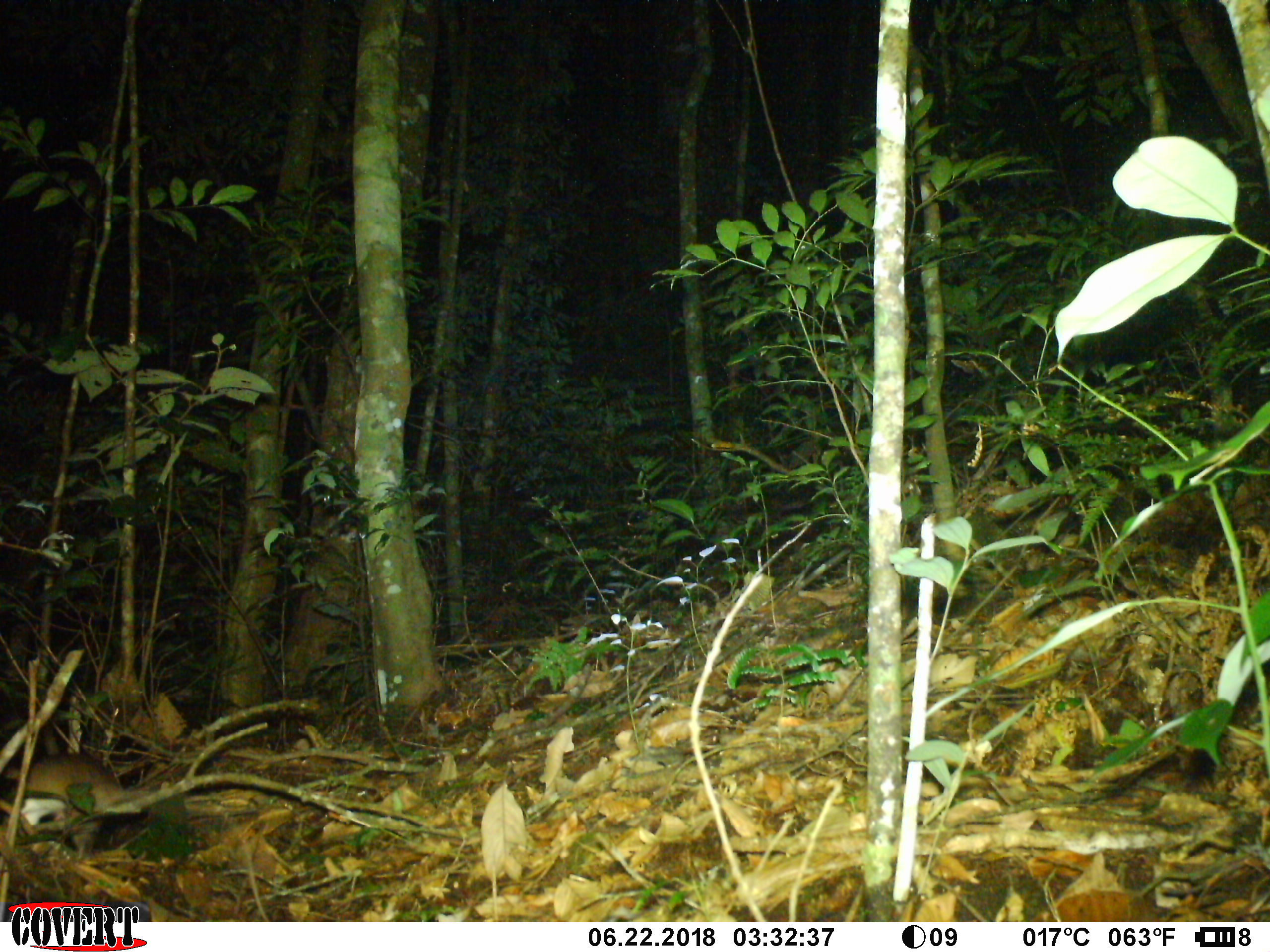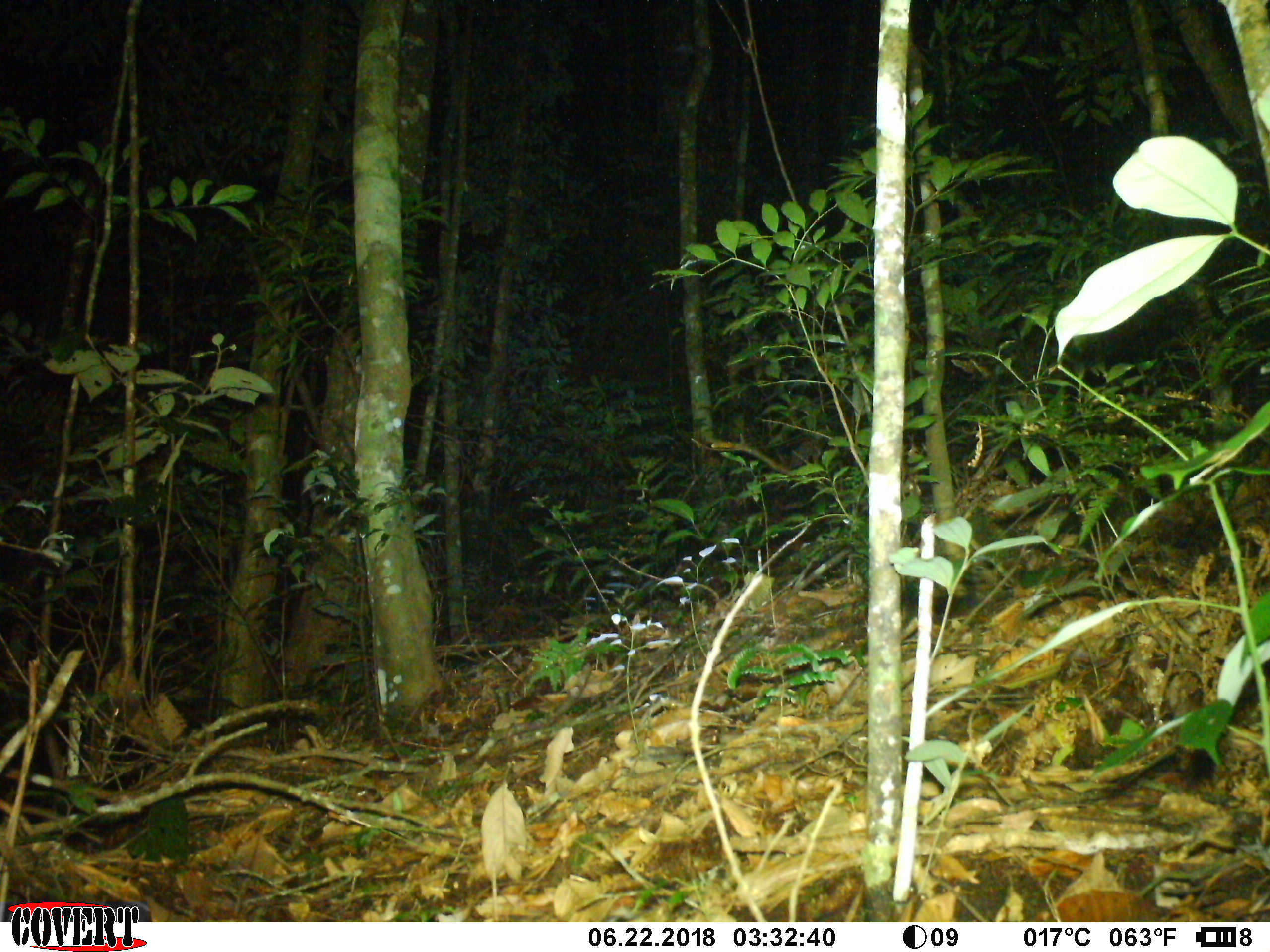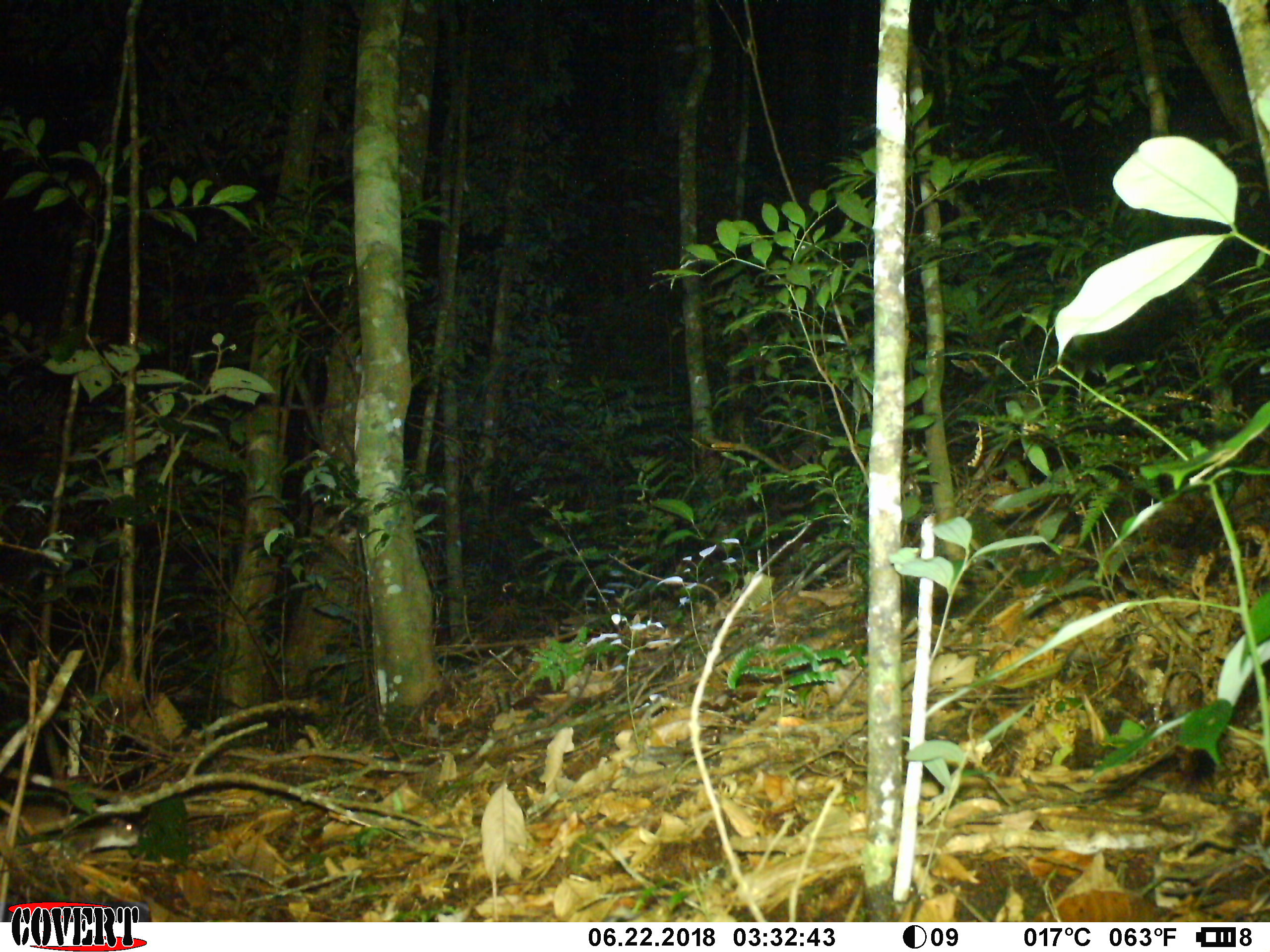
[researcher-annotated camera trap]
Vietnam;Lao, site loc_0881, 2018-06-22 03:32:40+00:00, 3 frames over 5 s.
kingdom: Animalia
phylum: Chordata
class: Mammalia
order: Rodentia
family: Muridae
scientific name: Muridae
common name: old-world mice and rats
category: unidentified murid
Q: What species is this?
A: Unidentified murid (old-world mice and rats) (Muridae).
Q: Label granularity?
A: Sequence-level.